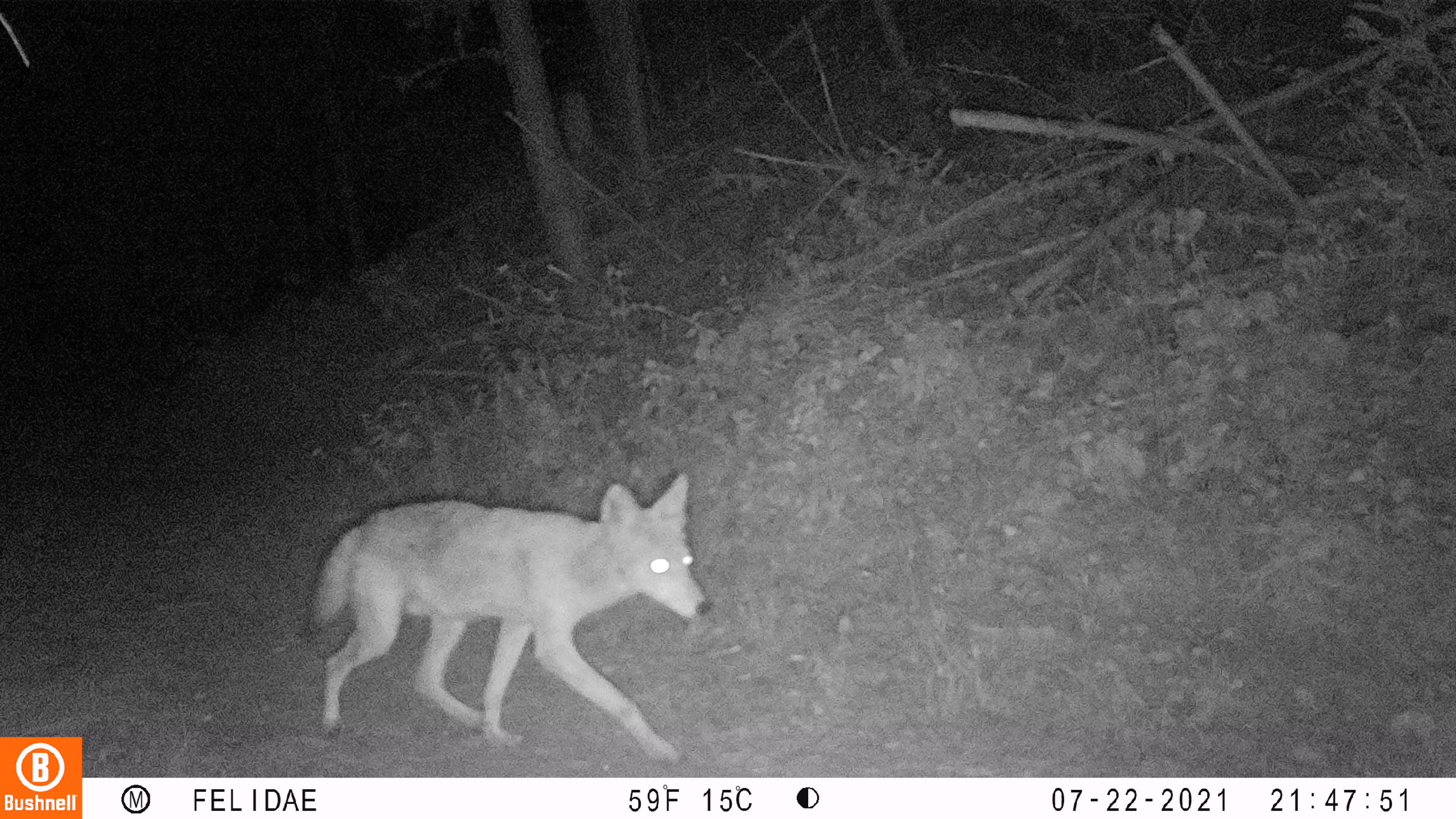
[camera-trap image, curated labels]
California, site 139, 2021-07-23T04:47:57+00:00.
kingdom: Animalia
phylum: Chordata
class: Mammalia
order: Carnivora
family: Canidae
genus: Canis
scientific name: Canis latrans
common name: coyote